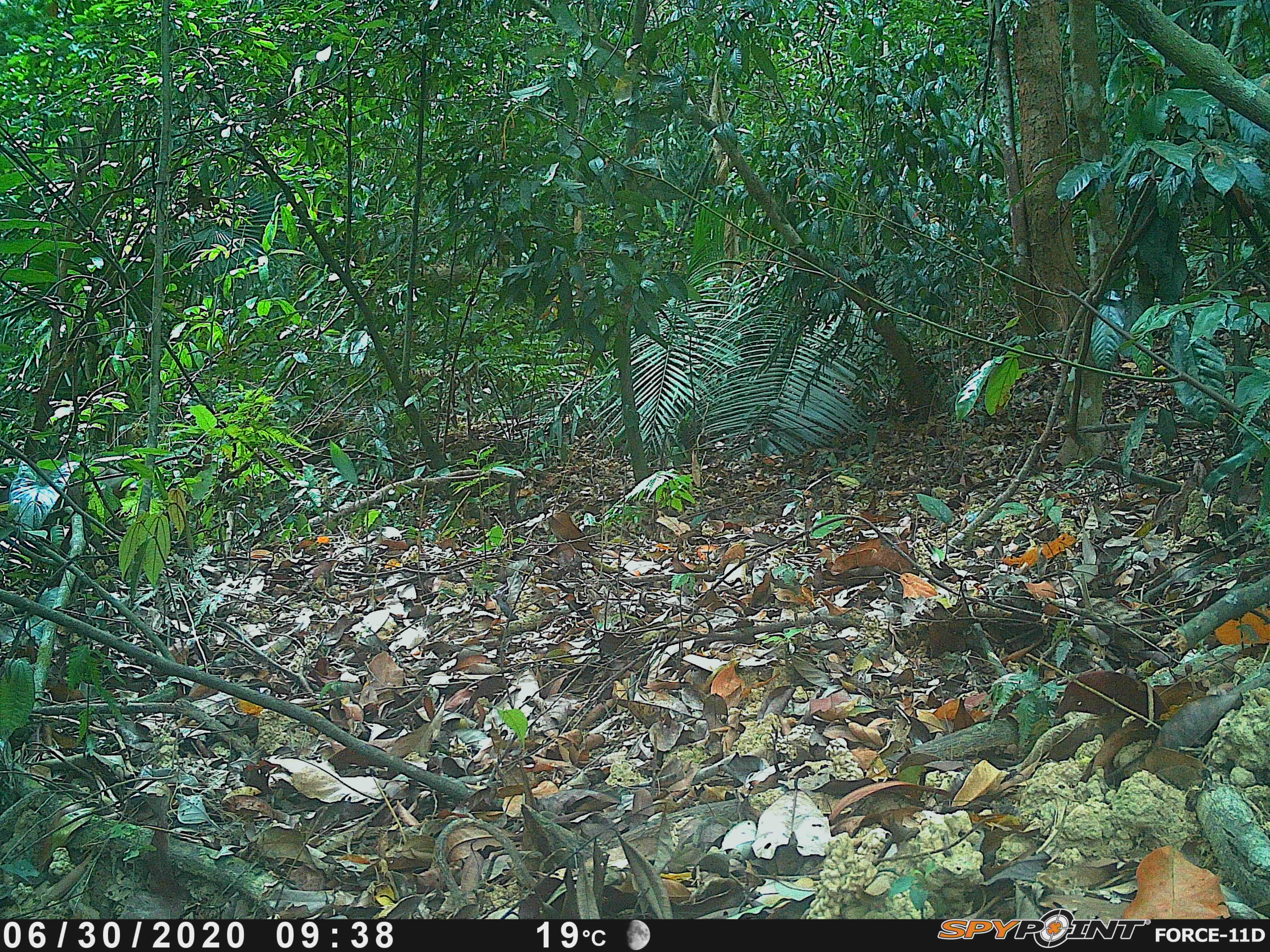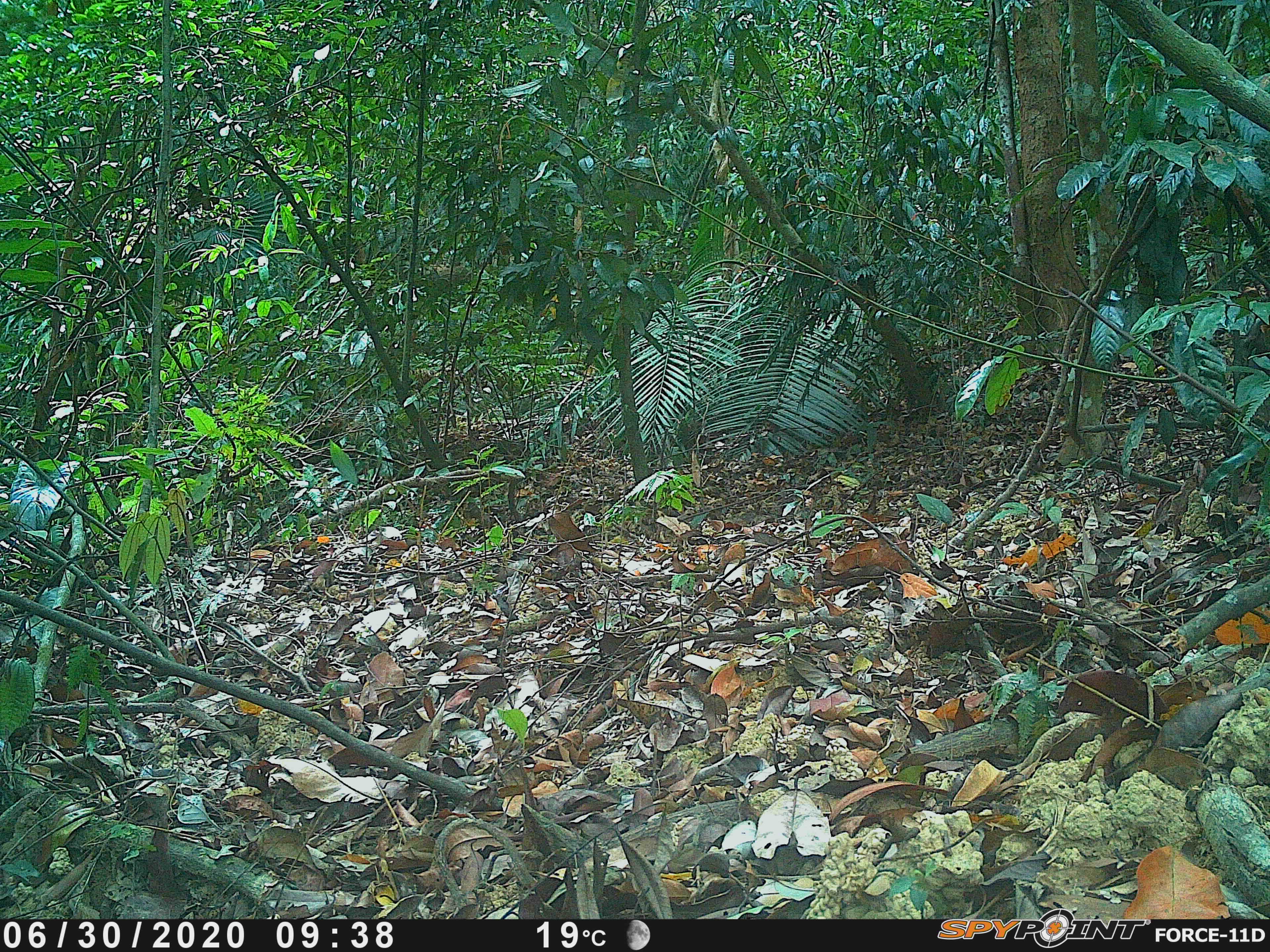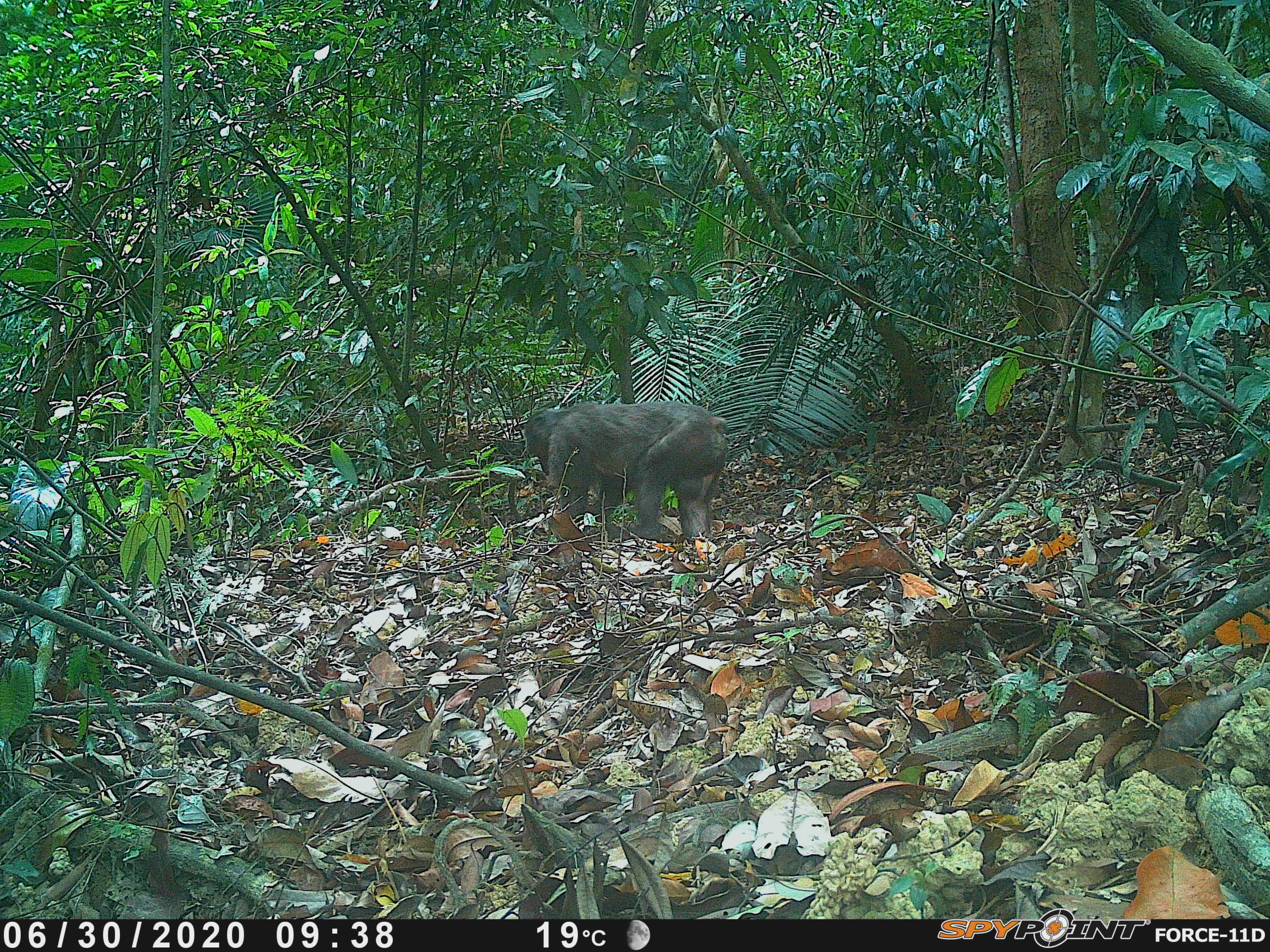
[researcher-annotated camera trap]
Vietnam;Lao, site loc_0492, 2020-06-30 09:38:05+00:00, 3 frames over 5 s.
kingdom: Animalia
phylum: Chordata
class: Mammalia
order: Primates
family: Cercopithecidae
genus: Macaca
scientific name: Macaca arctoides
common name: stump-tailed macaque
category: stump tailed macaque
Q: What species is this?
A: Stump tailed macaque (stump-tailed macaque) (Macaca arctoides).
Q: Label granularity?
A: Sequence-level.